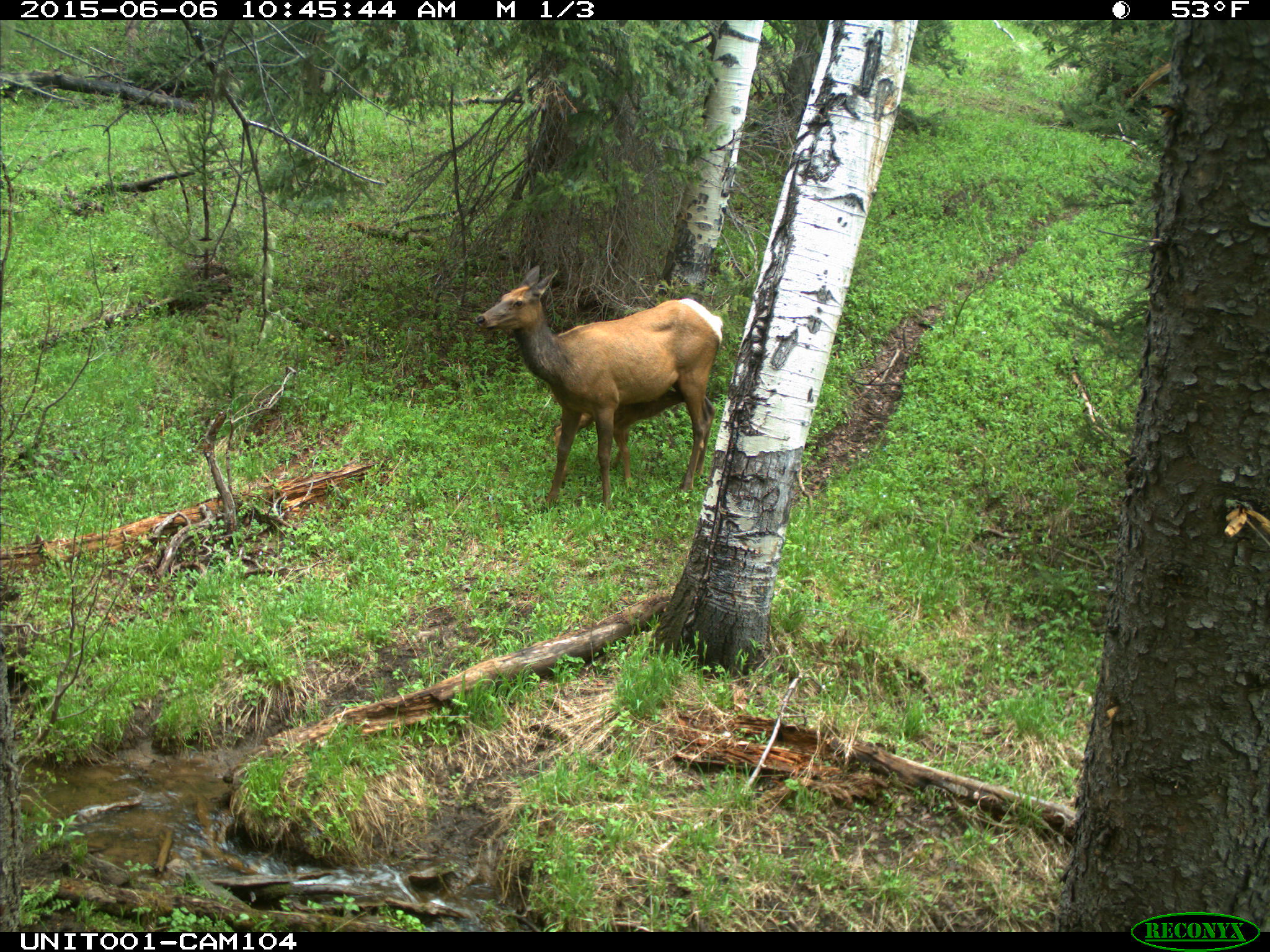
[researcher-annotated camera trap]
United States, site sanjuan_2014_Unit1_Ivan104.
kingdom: Animalia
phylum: Chordata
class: Mammalia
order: Artiodactyla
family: Cervidae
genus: Cervus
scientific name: Cervus elaphus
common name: red deer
Cervus elaphus (red deer).